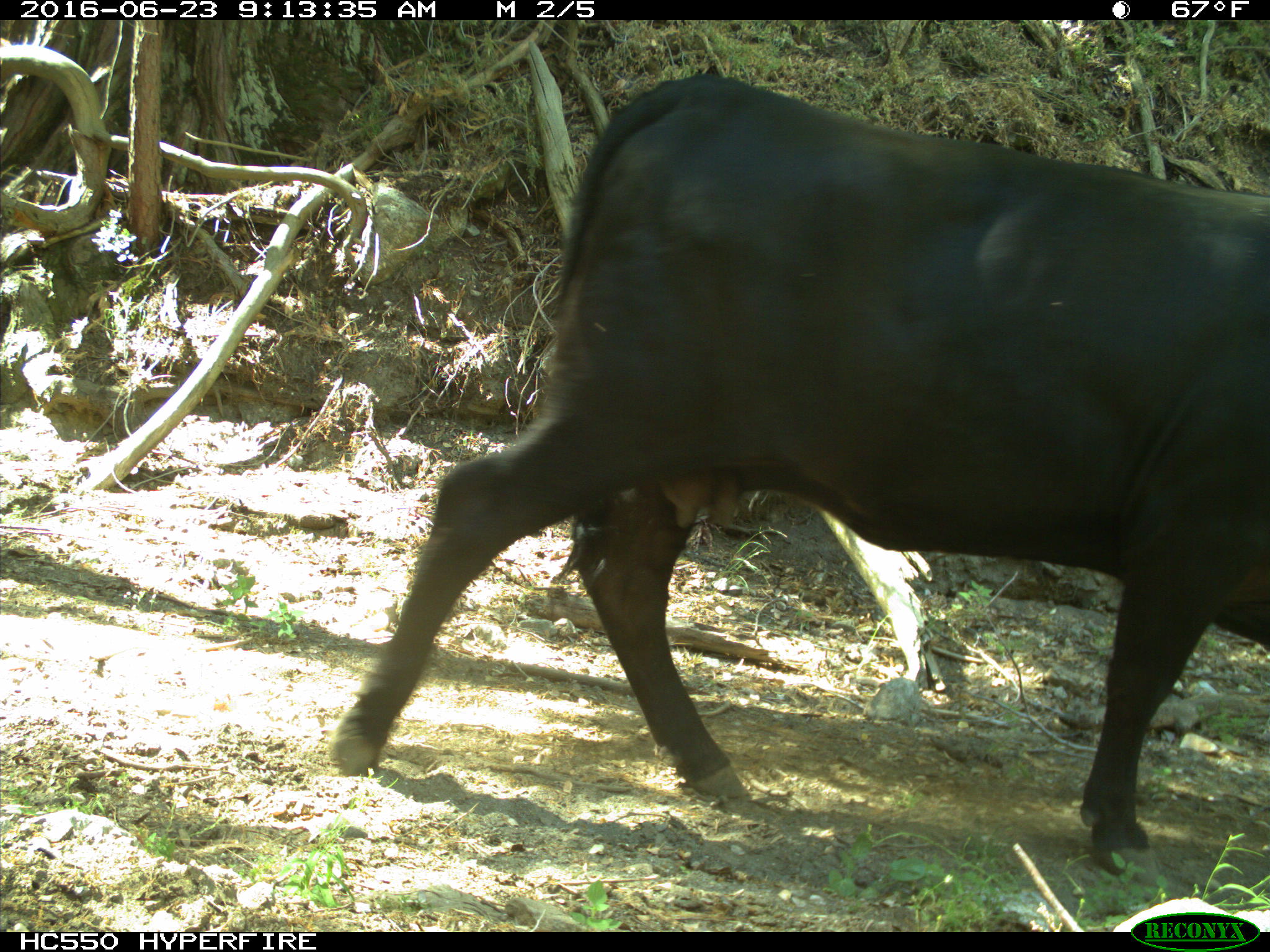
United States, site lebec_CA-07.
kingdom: Animalia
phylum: Chordata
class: Mammalia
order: Artiodactyla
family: Bovidae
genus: Bos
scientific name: Bos taurus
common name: domestic cow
Bos taurus (domestic cow).